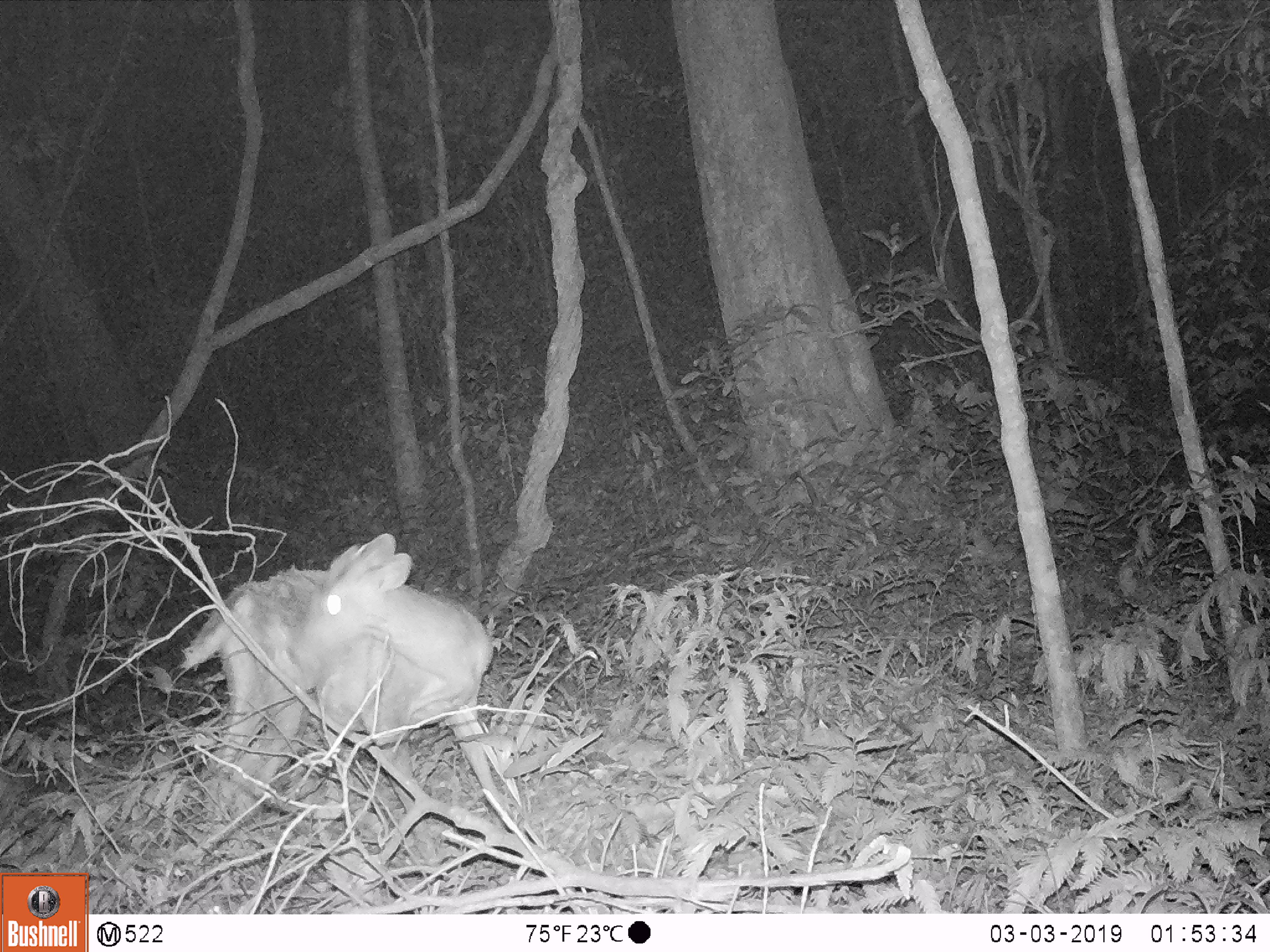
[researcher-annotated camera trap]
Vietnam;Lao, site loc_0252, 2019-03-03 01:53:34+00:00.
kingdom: Animalia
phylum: Chordata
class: Mammalia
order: Artiodactyla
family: Cervidae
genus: Muntiacus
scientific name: Muntiacus rooseveltorum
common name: roosevelt's muntjac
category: roosevelts muntjac group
Roosevelts muntjac group (roosevelt's muntjac) (Muntiacus rooseveltorum). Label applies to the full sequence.